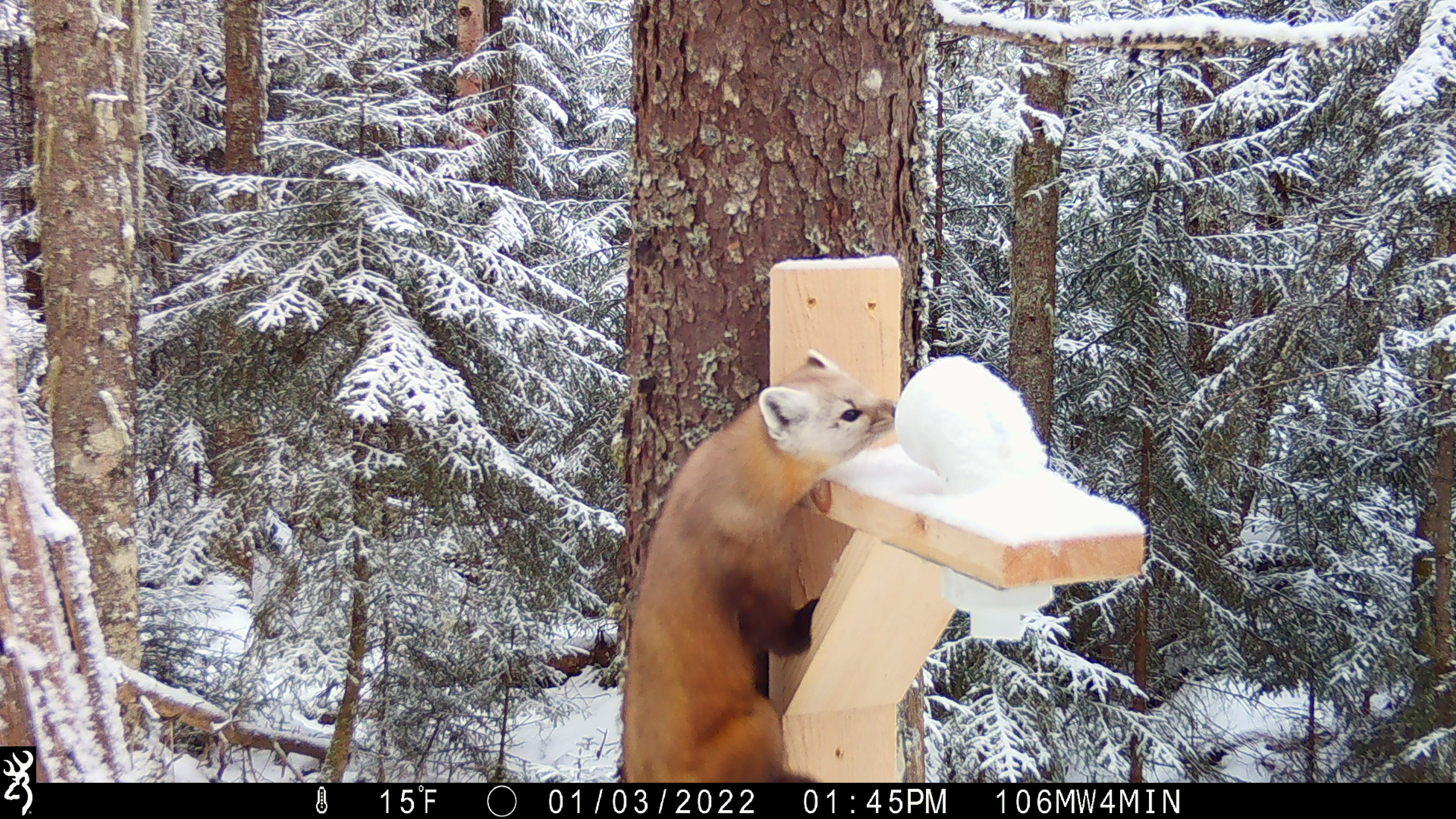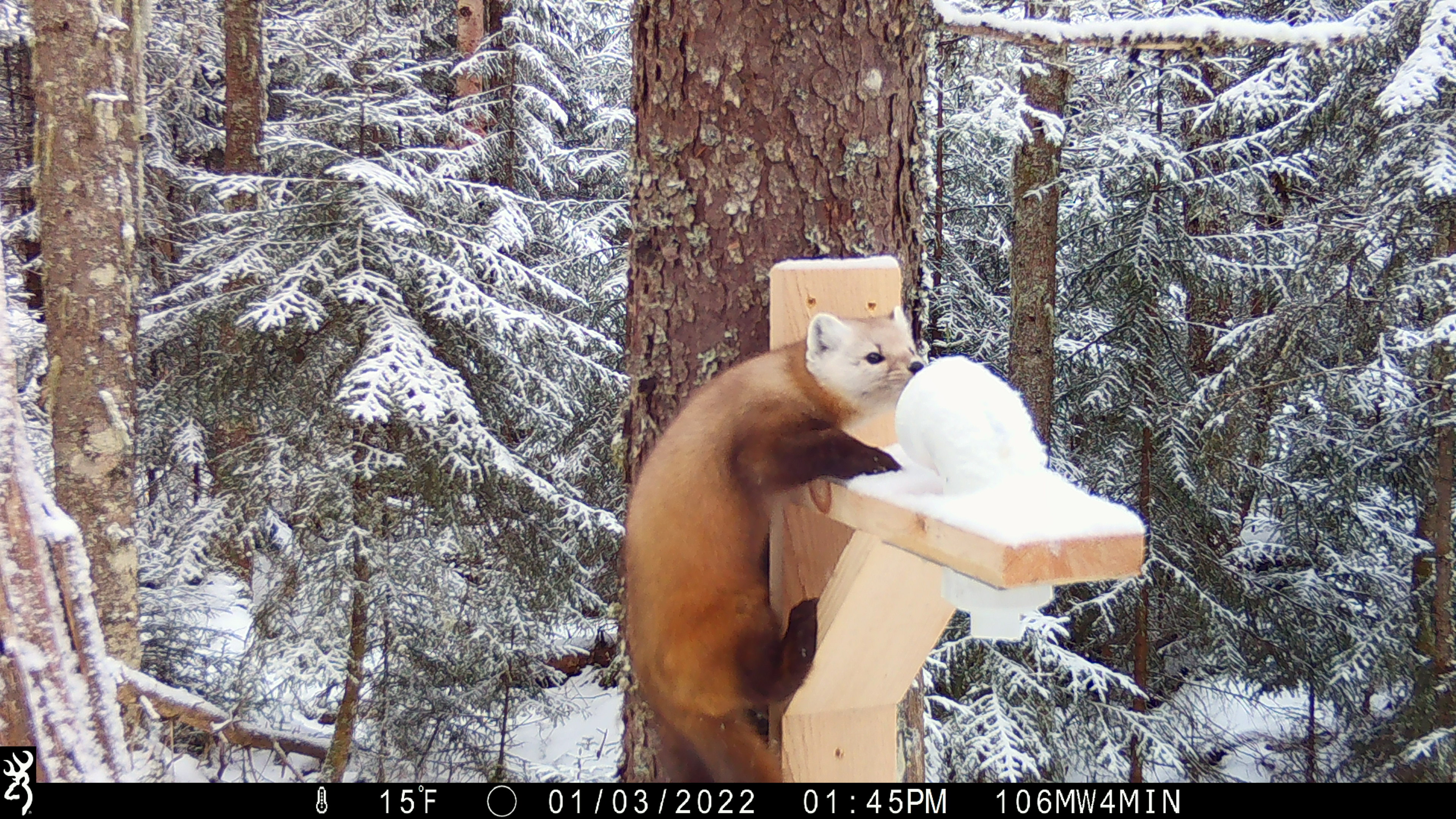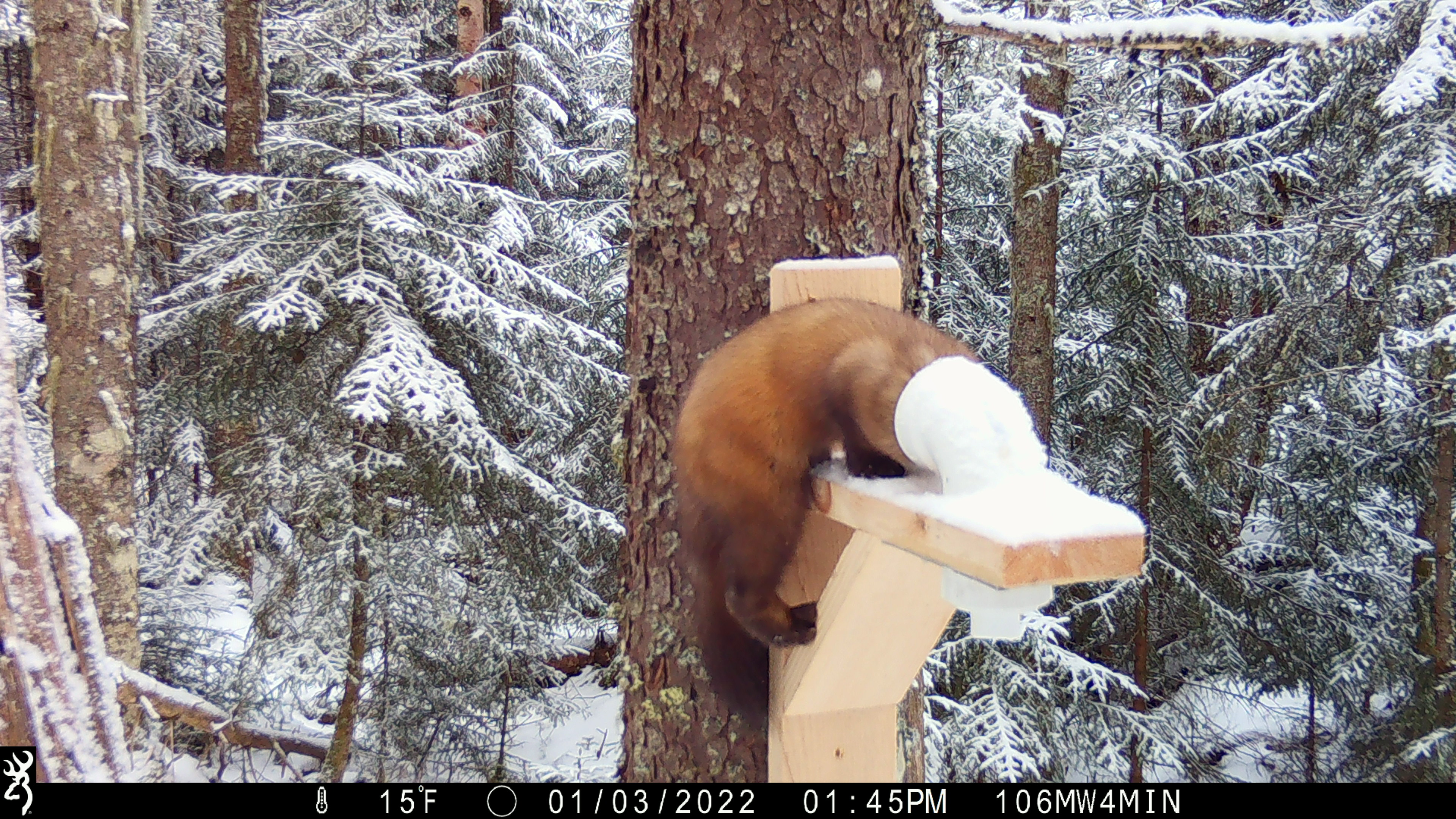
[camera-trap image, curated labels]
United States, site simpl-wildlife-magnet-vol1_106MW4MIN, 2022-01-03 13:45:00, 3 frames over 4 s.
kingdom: Animalia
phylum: Chordata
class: Mammalia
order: Carnivora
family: Mustelidae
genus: Martes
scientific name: Martes americana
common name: american marten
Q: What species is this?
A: American marten (Martes americana).